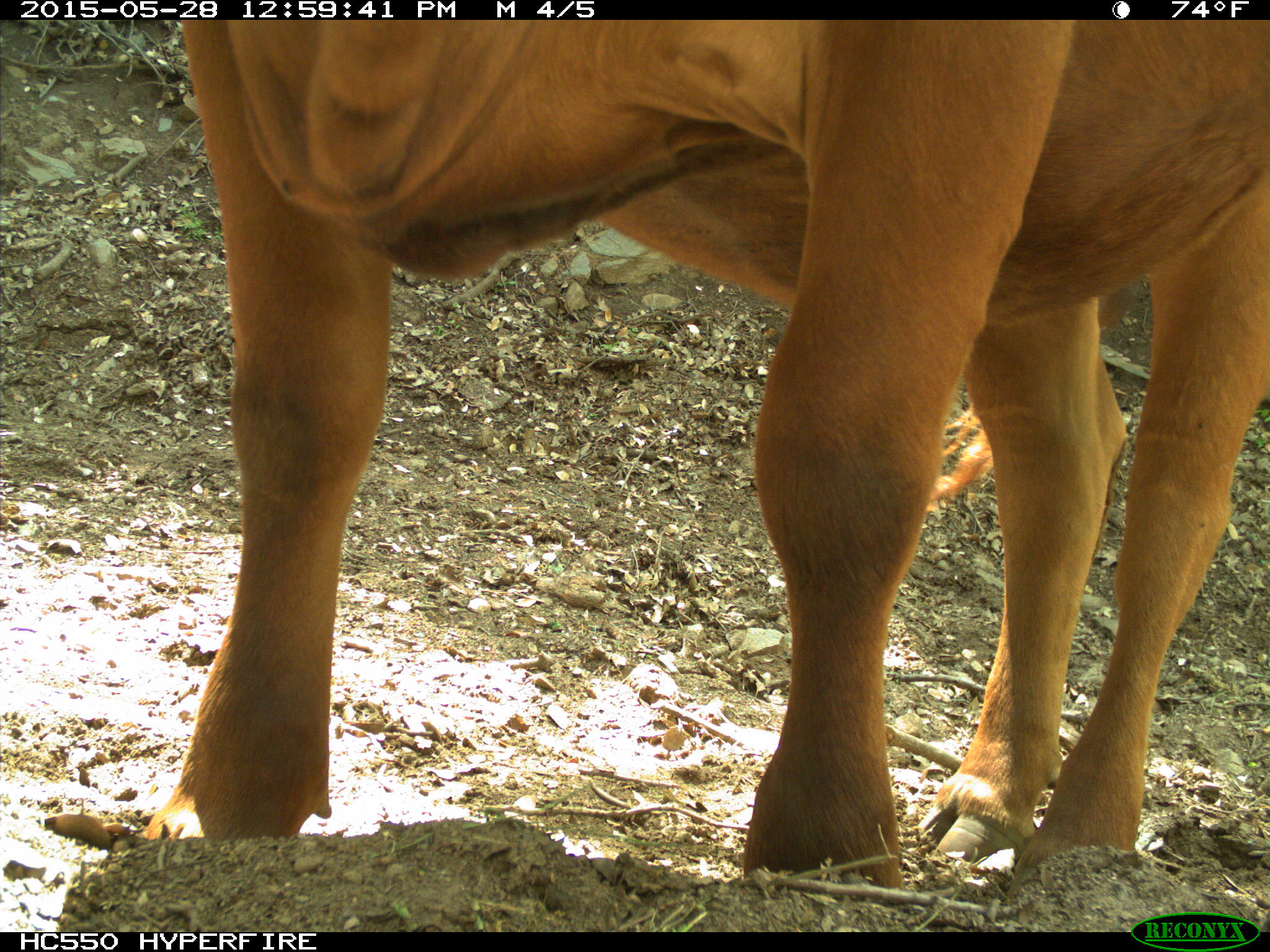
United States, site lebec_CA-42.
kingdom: Animalia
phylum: Chordata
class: Mammalia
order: Artiodactyla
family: Bovidae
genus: Bos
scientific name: Bos taurus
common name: domestic cow